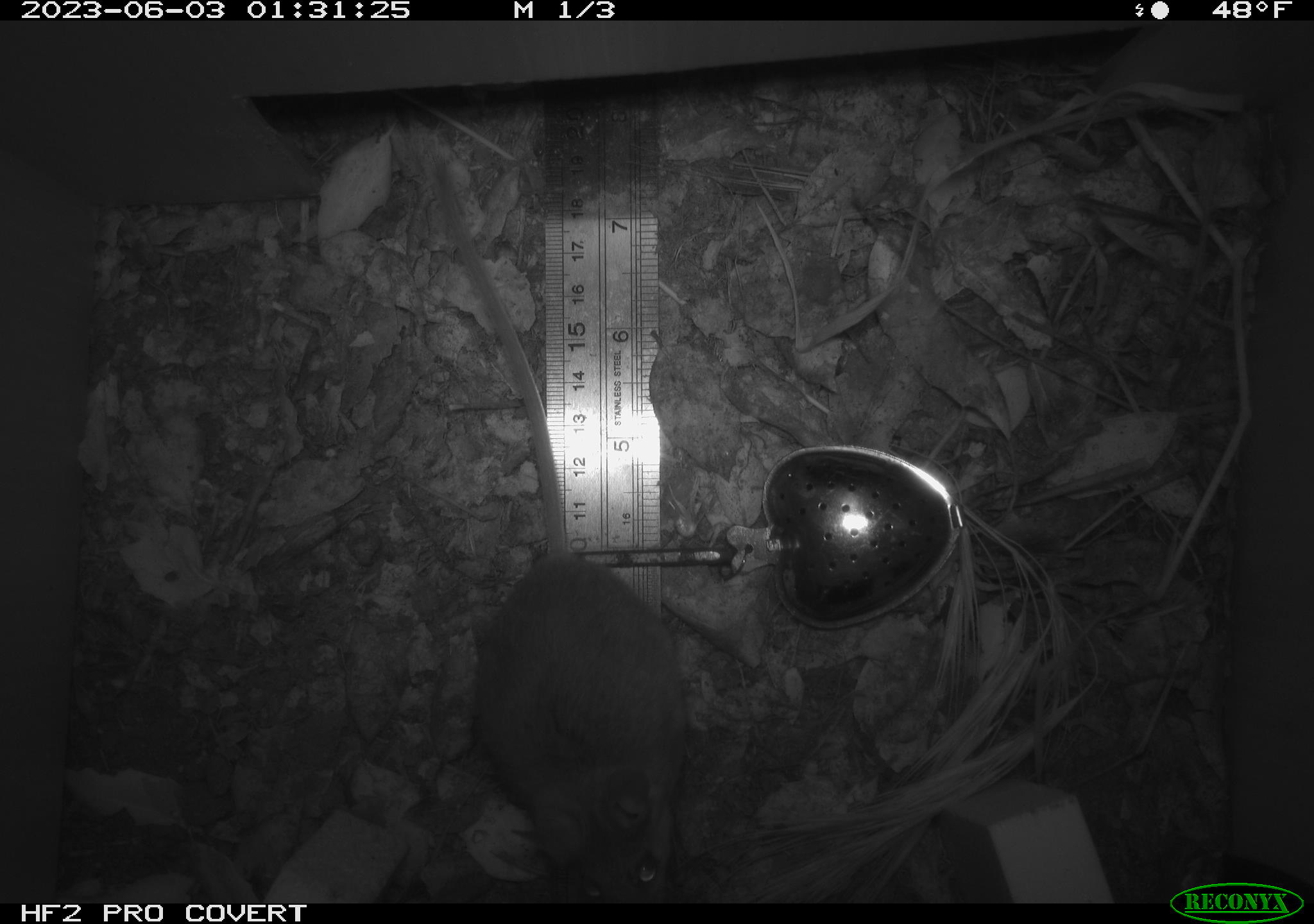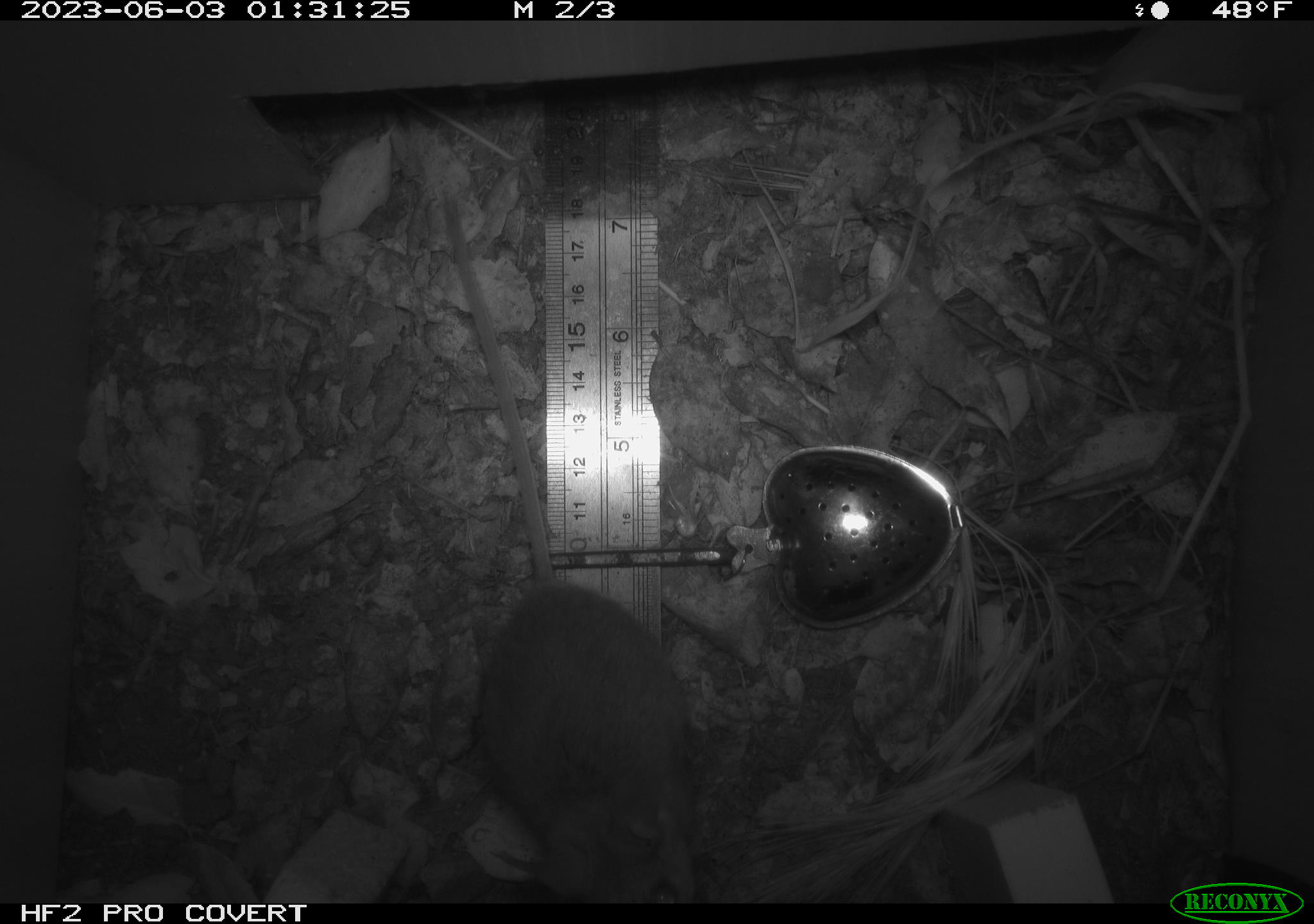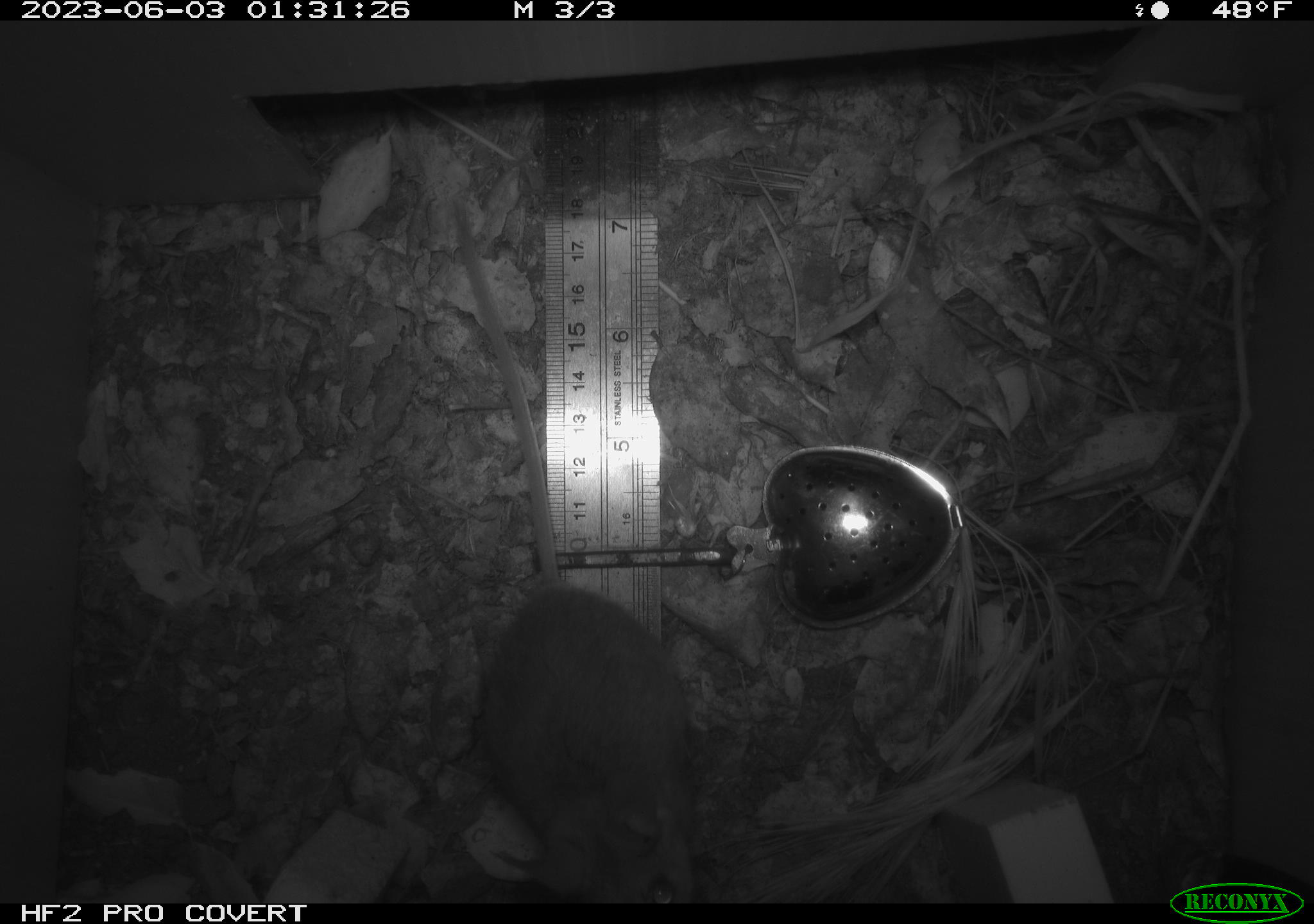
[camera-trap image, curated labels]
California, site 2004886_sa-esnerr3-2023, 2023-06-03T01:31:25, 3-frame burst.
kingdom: Animalia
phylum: Chordata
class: Mammalia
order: Rodentia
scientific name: Rodentia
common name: mouse species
Mouse species (Rodentia).